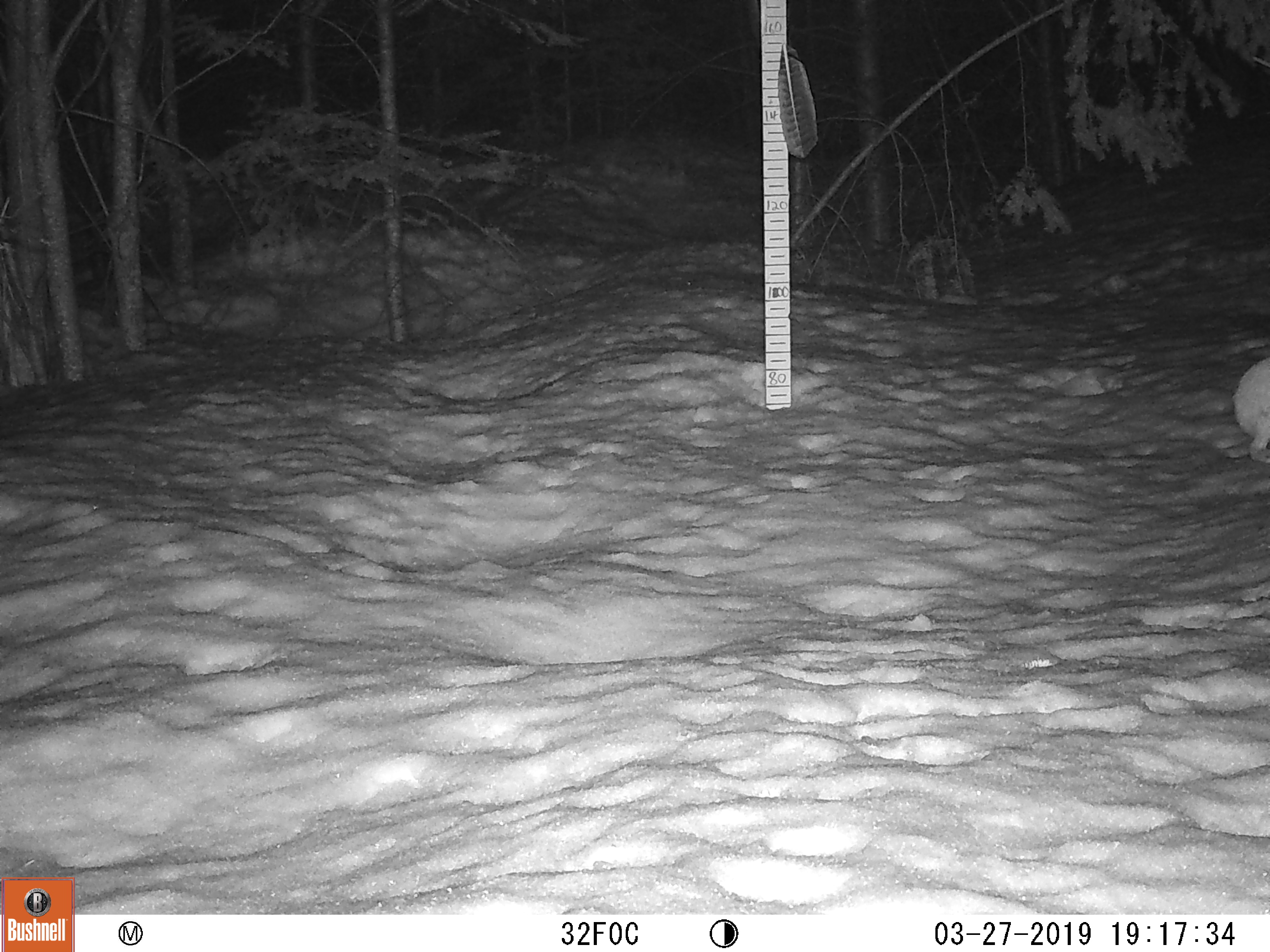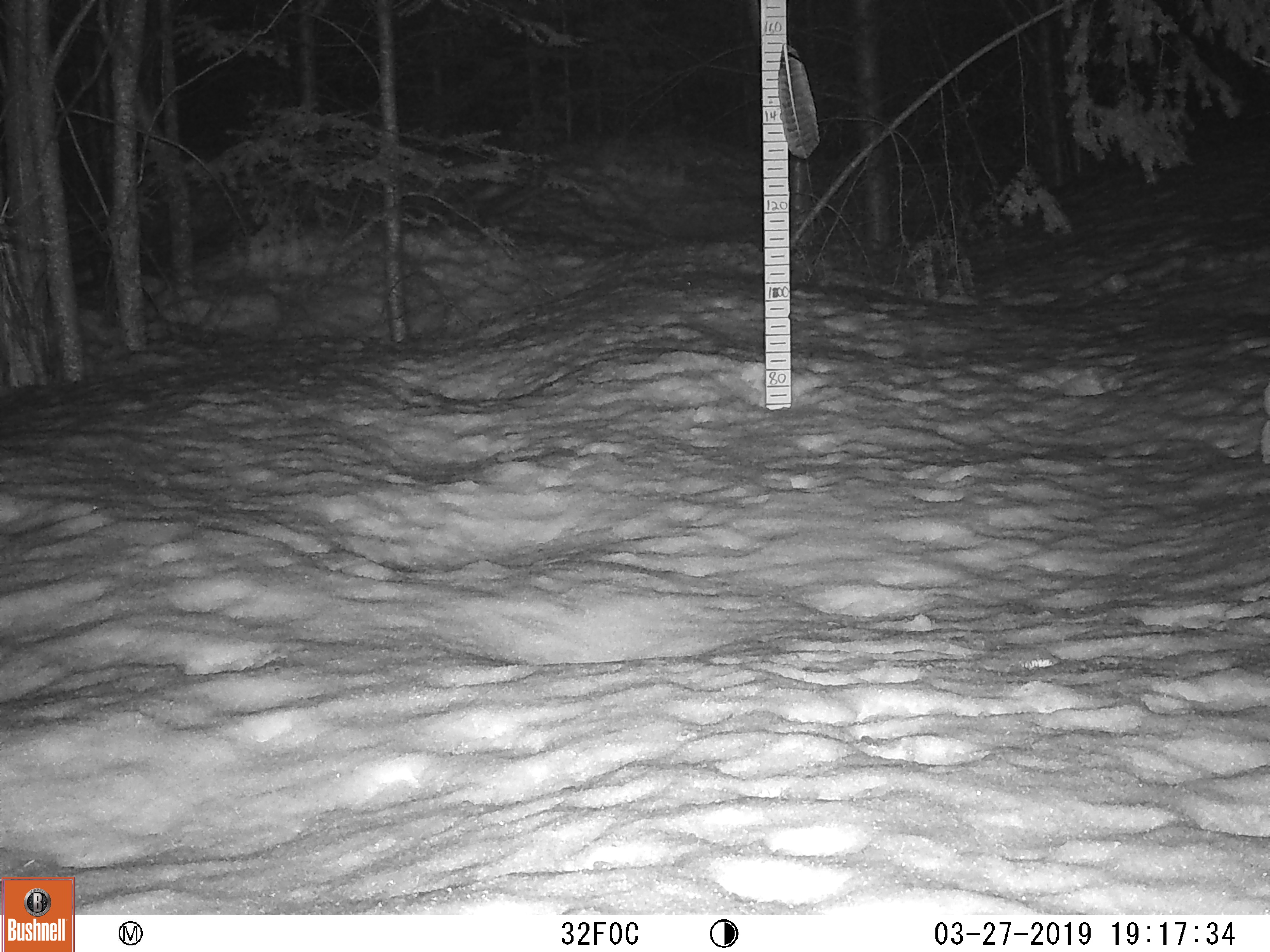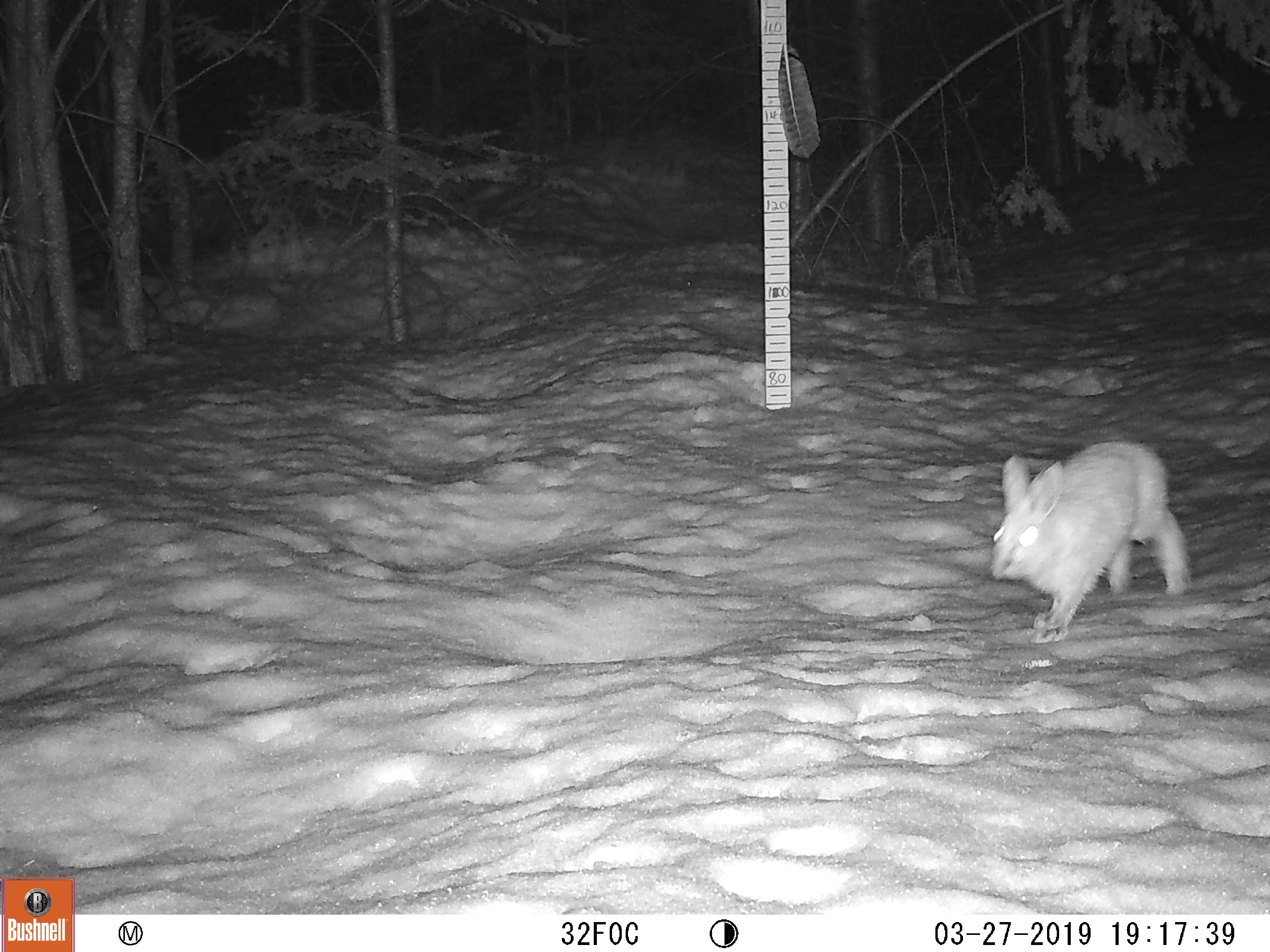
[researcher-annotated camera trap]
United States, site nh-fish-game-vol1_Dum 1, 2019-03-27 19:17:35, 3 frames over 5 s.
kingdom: Animalia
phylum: Chordata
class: Mammalia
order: Lagomorpha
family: Leporidae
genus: Lepus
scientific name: Lepus americanus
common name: snowshoe hare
Snowshoe hare (Lepus americanus).